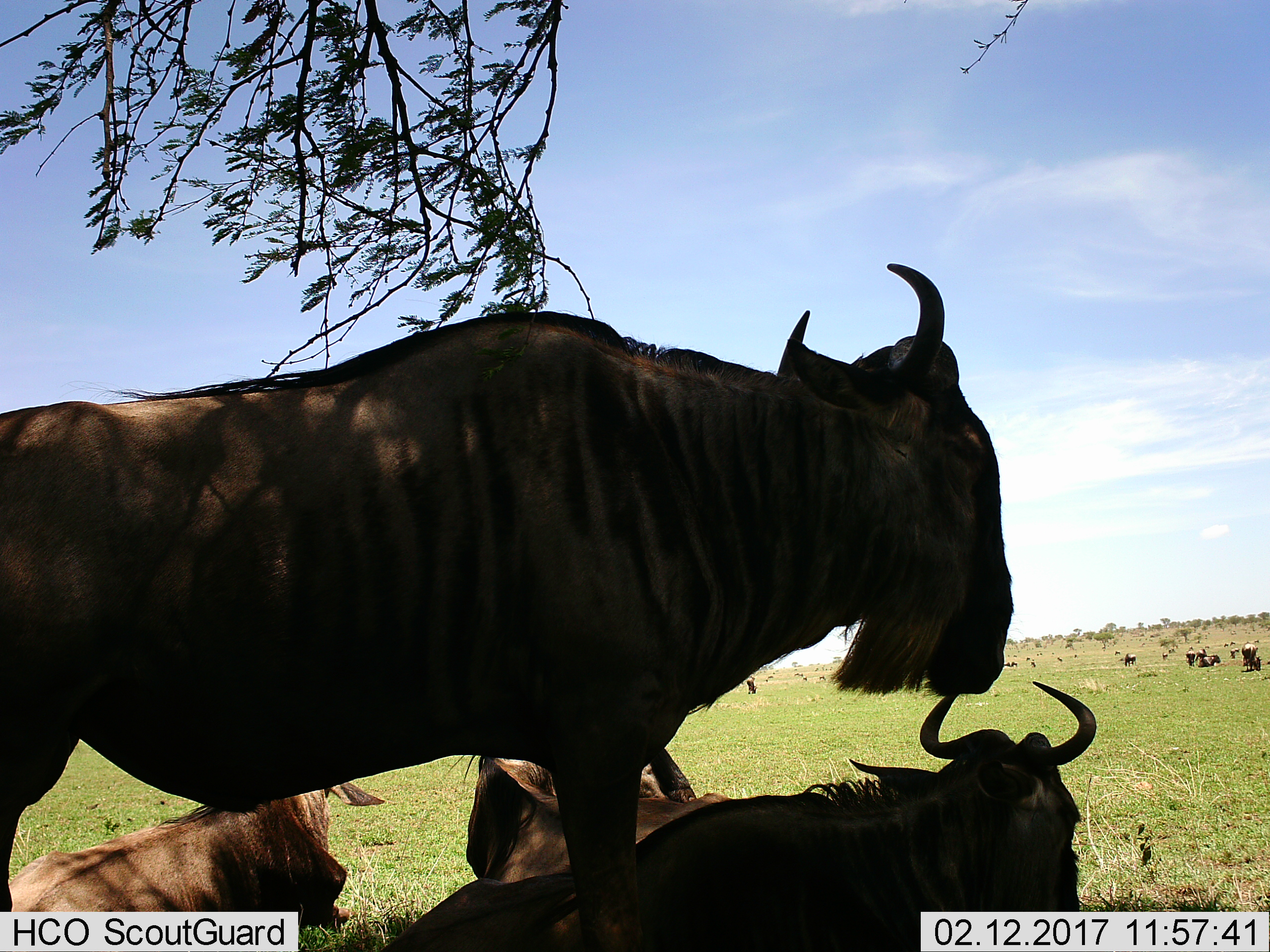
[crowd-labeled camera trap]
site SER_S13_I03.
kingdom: Animalia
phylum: Chordata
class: Mammalia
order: Artiodactyla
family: Bovidae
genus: Connochaetes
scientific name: Connochaetes taurinus taurinus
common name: blue wildebeest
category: wildebeestblue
Wildebeestblue (blue wildebeest) (Connochaetes taurinus taurinus), count 11-50. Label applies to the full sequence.